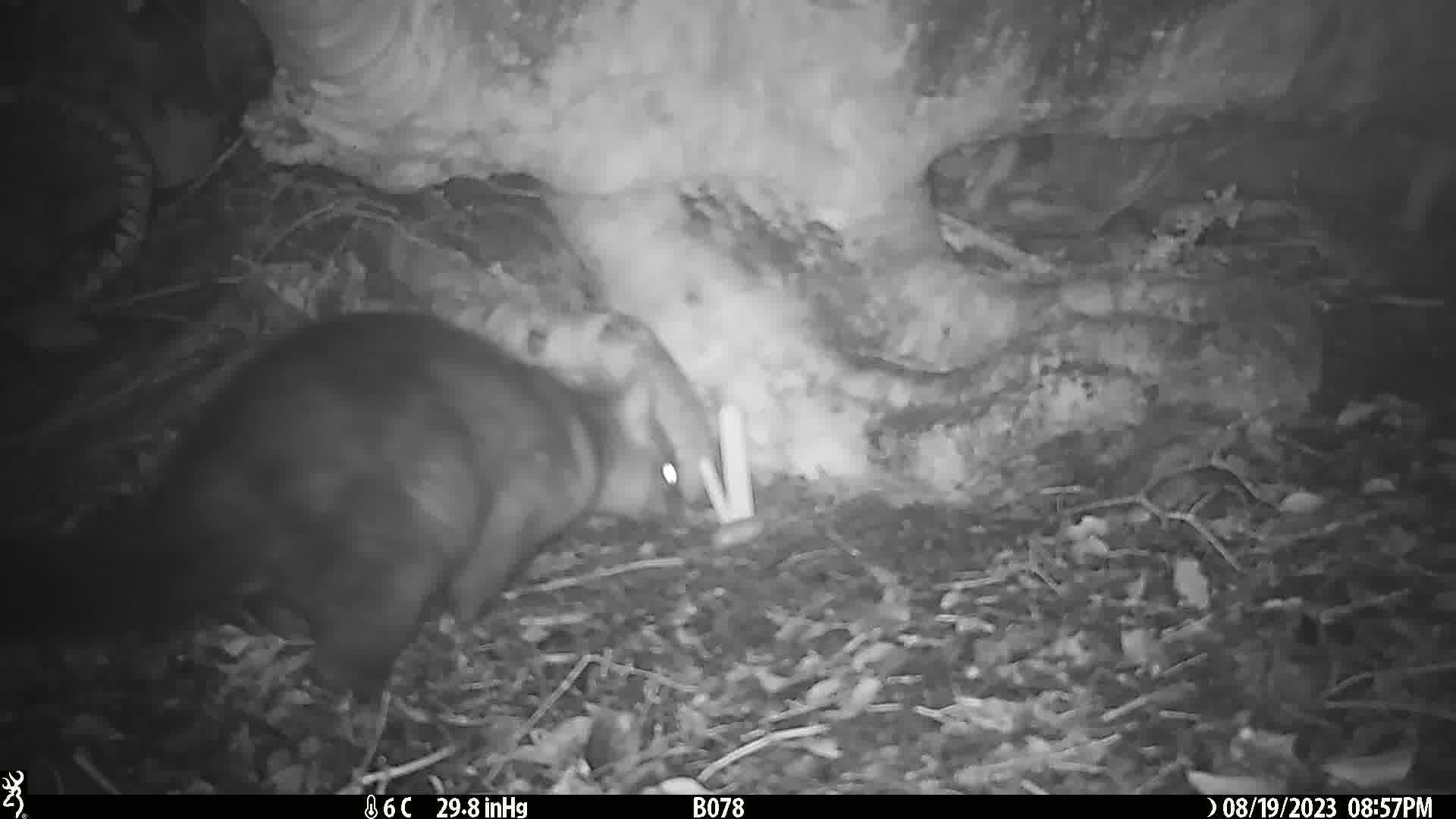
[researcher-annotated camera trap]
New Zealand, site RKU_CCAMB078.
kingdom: Animalia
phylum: Chordata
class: Mammalia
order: Diprotodontia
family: Phalangeridae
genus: Trichosurus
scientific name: Trichosurus vulpecula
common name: common brushtail possum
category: possum